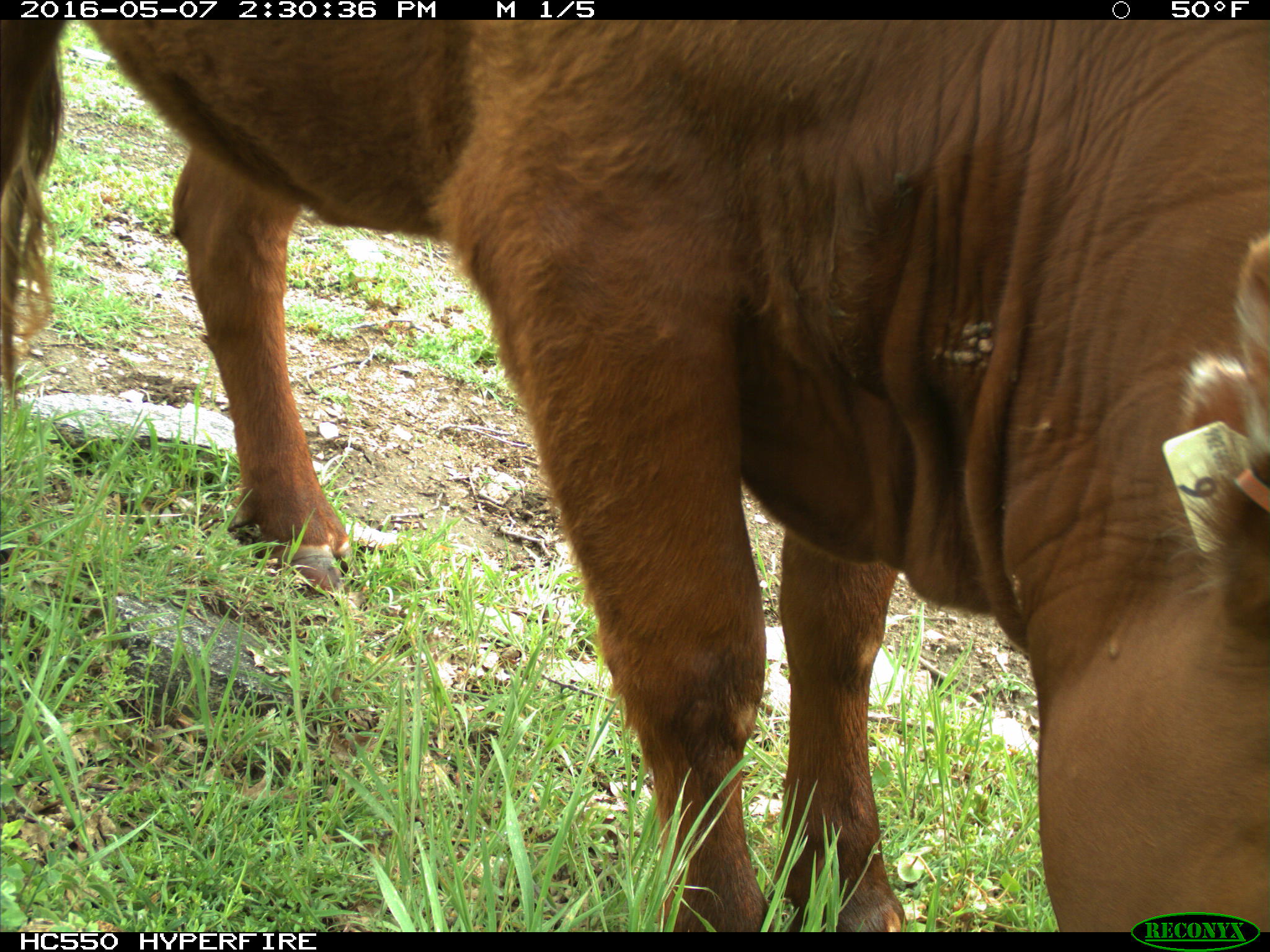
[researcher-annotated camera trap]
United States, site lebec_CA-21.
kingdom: Animalia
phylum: Chordata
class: Mammalia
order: Artiodactyla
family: Bovidae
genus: Bos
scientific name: Bos taurus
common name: domestic cow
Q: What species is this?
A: Bos taurus (domestic cow).